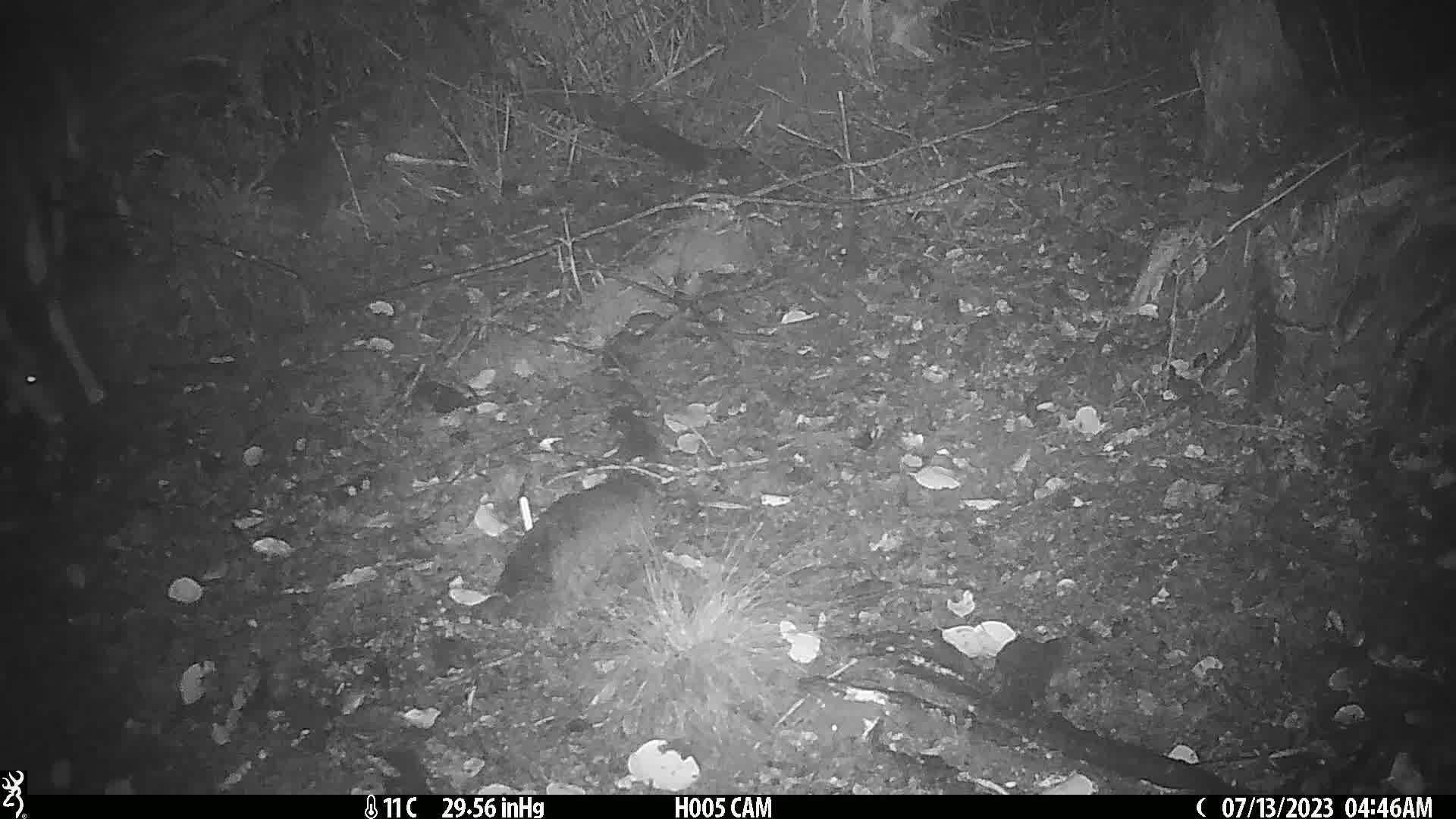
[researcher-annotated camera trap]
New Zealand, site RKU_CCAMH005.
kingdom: Animalia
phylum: Chordata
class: Mammalia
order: Artiodactyla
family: Cervidae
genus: Odocoileus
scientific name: Odocoileus virginianus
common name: white-tailed deer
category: white tailed deer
White tailed deer (white-tailed deer) (Odocoileus virginianus).